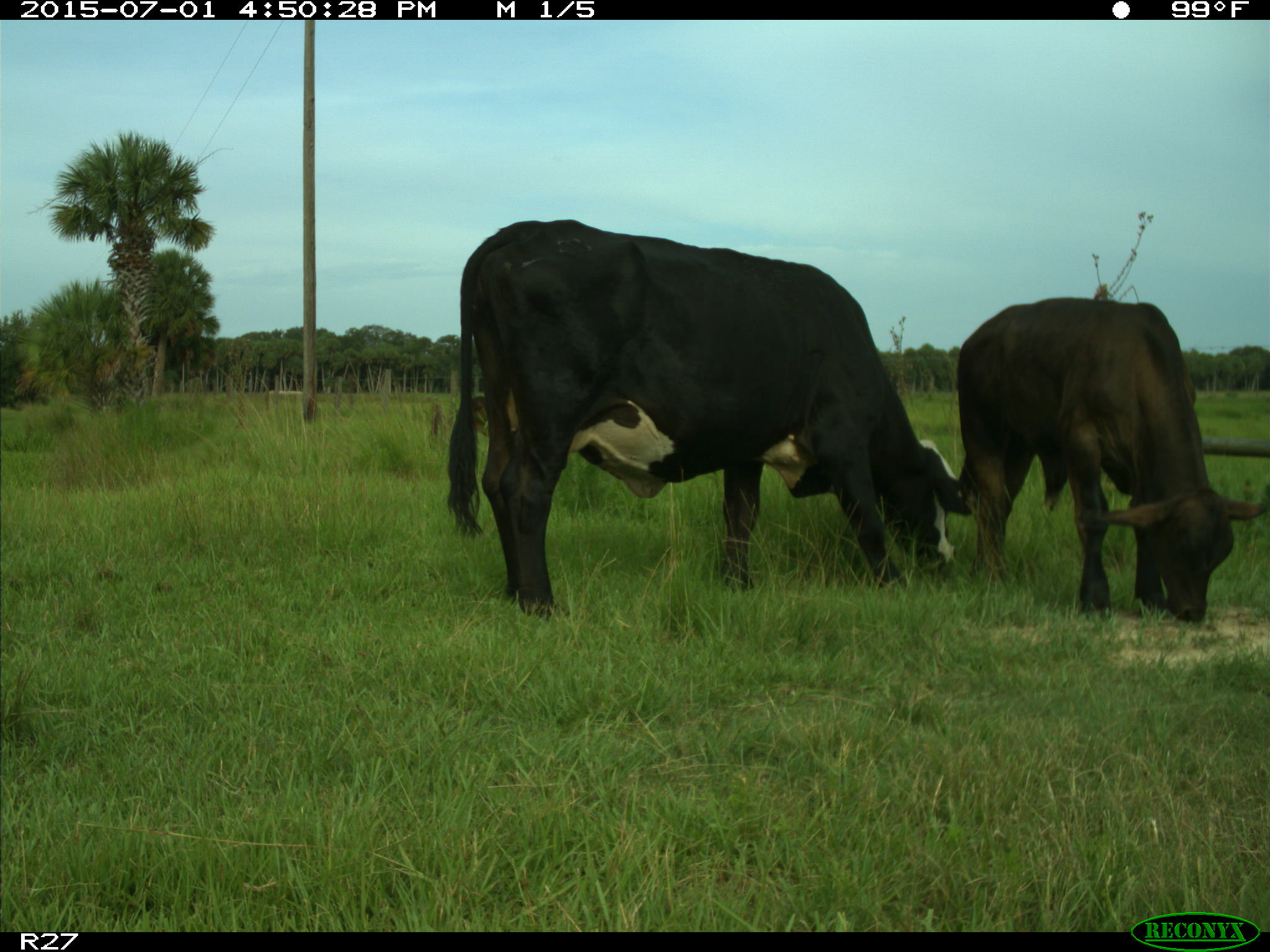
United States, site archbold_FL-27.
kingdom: Animalia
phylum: Chordata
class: Mammalia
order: Artiodactyla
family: Bovidae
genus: Bos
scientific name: Bos taurus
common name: domestic cow